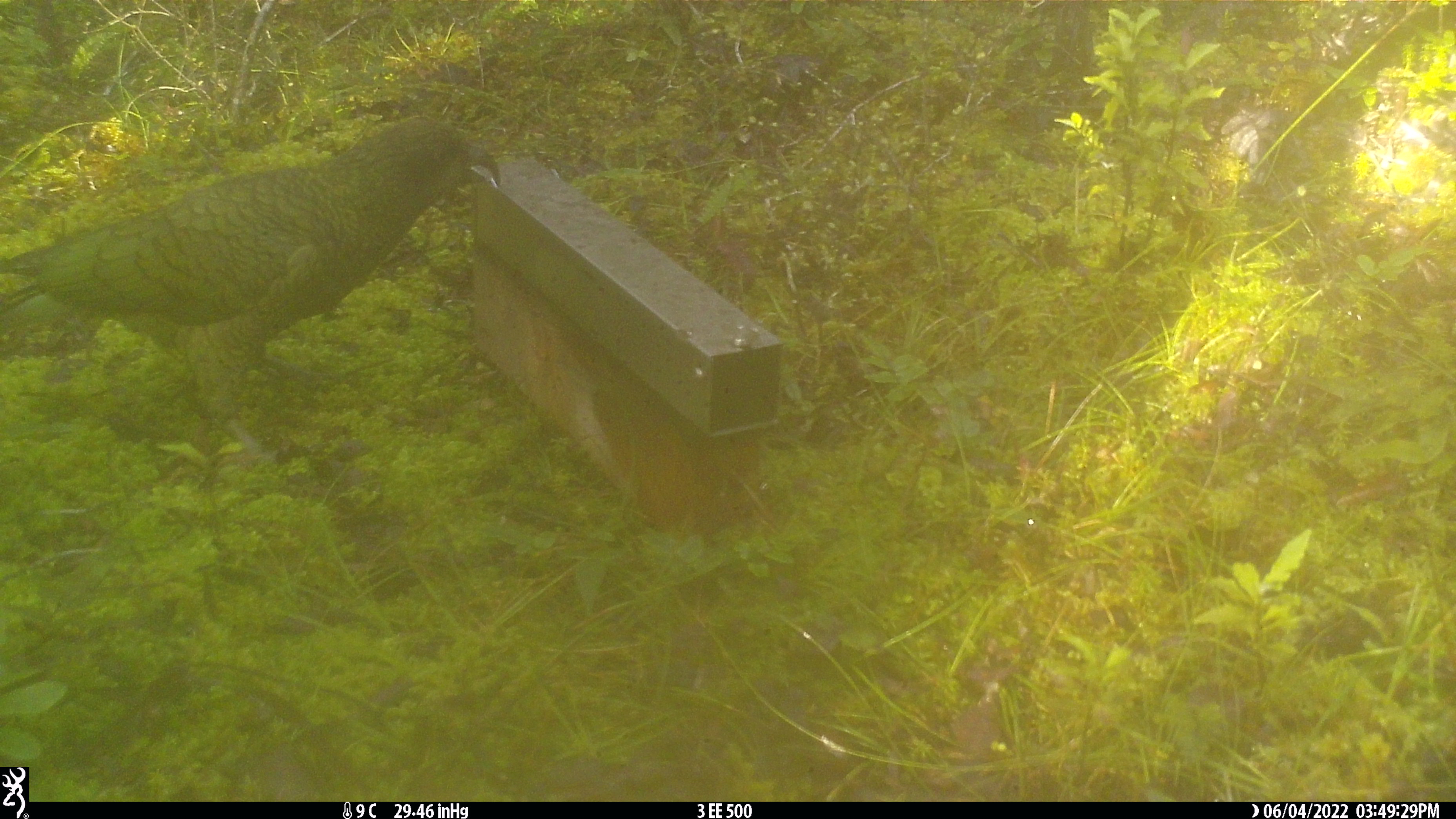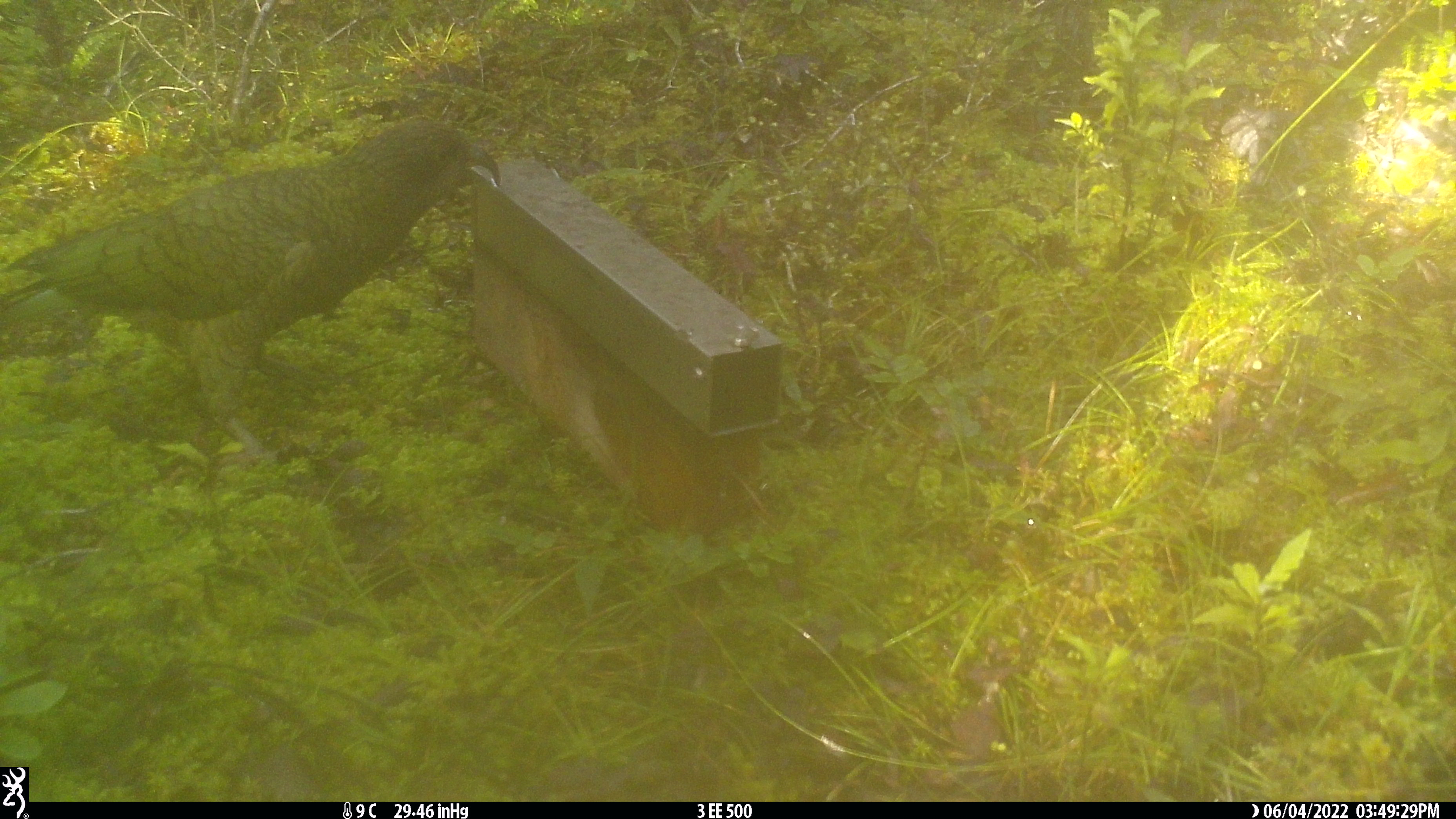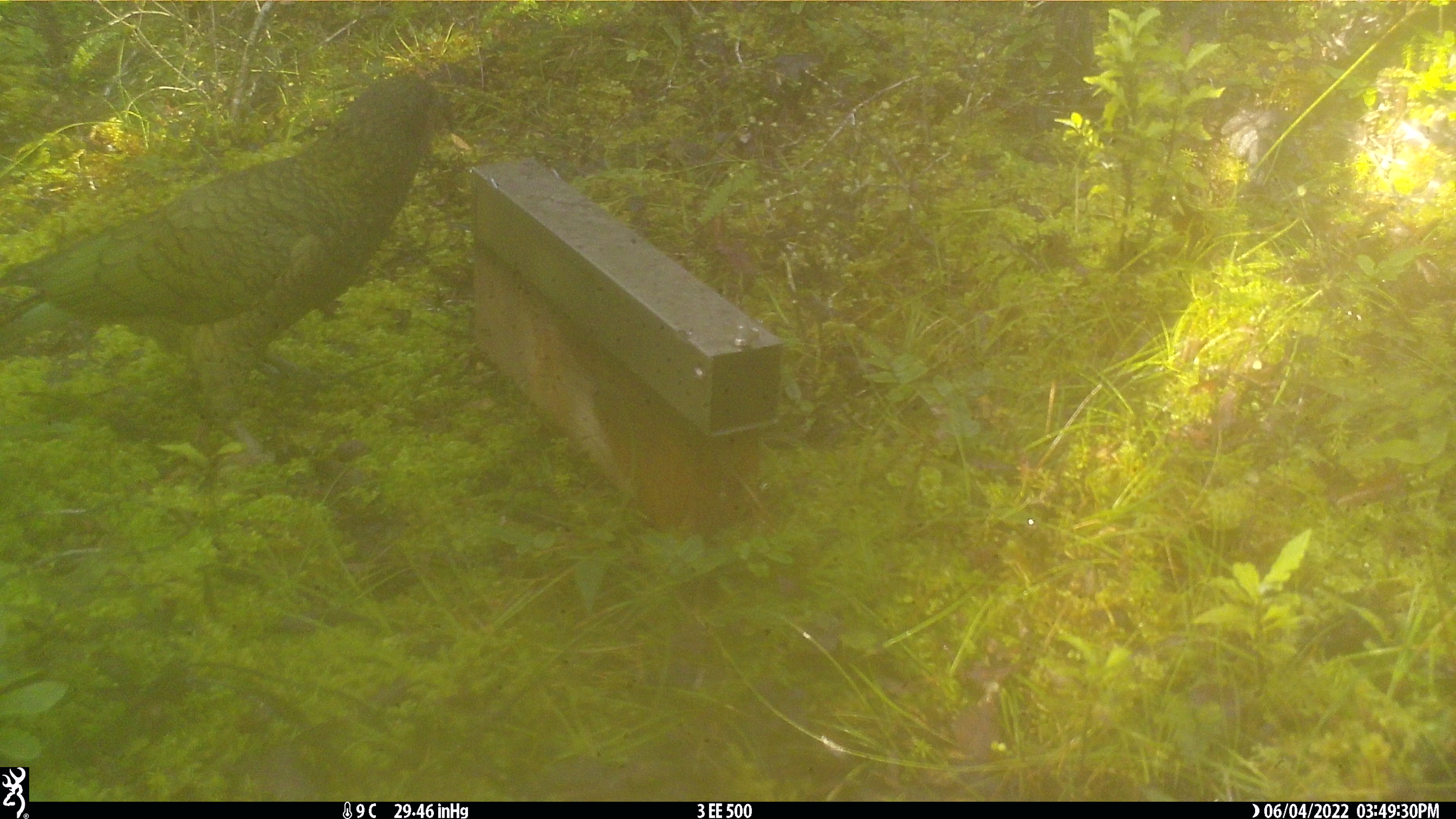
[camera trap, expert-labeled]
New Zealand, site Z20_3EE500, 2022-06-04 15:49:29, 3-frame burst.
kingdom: Animalia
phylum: Chordata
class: Aves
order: Psittaciformes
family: Strigopidae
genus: Nestor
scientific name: Nestor notabilis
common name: kea